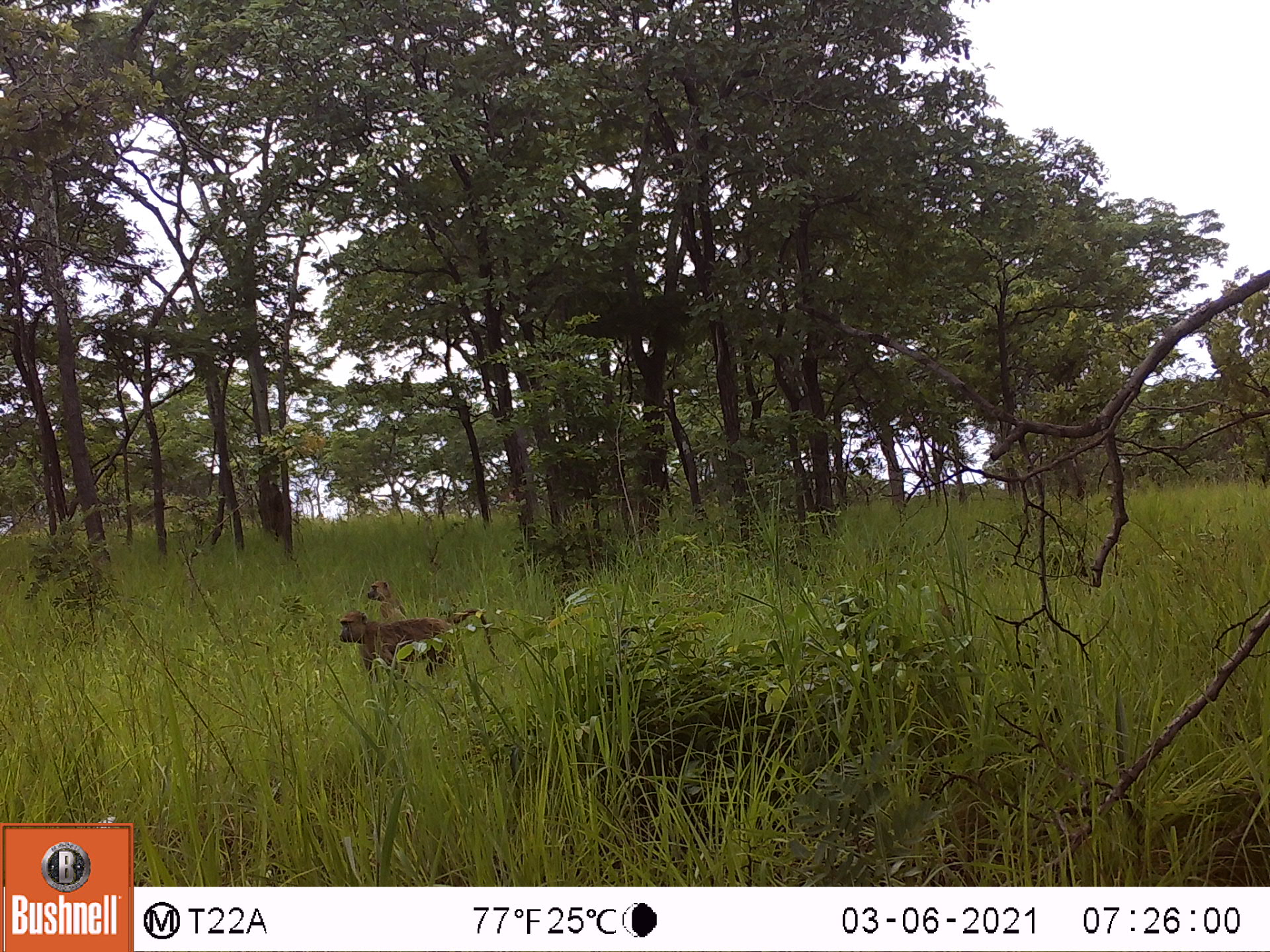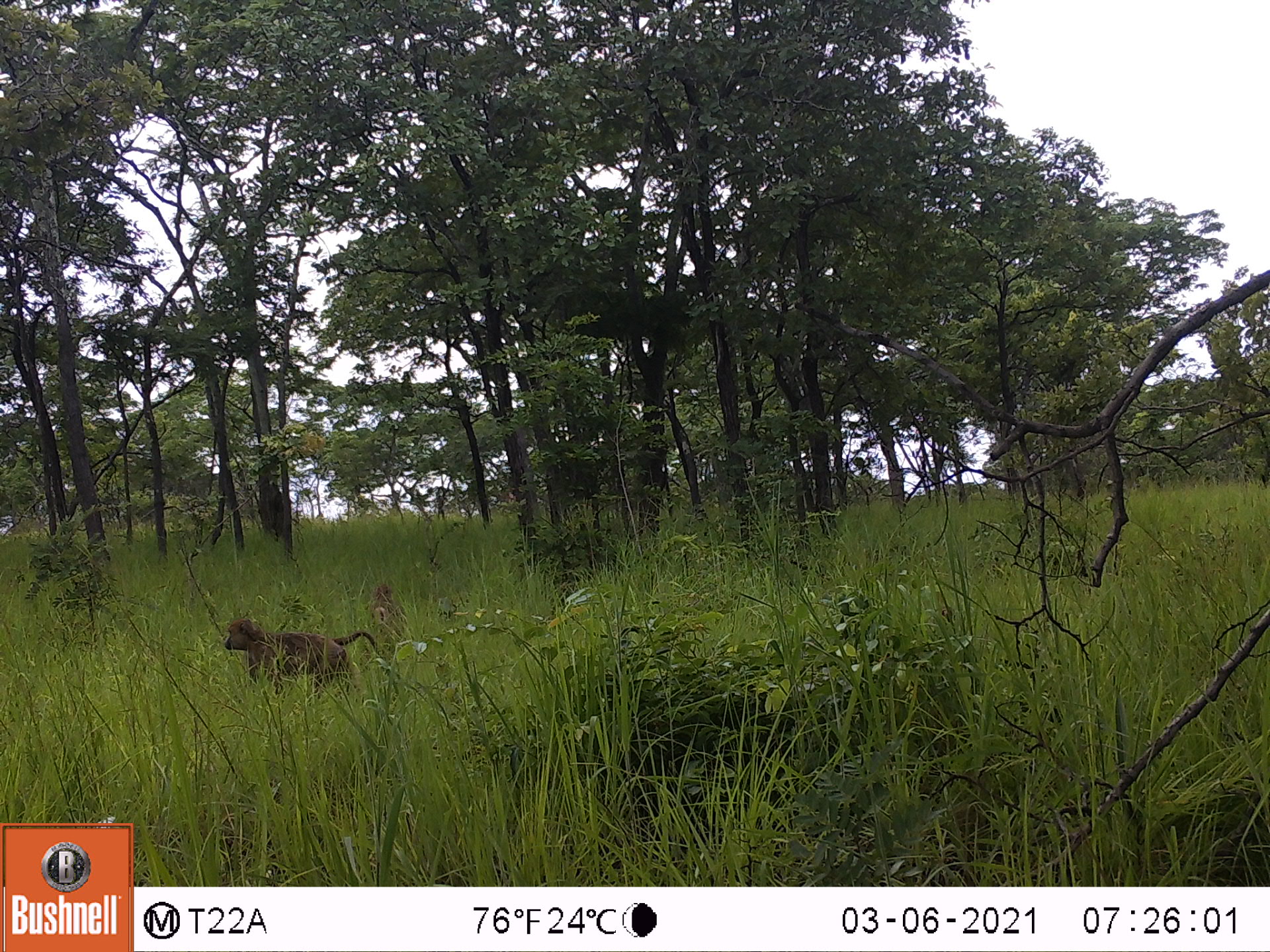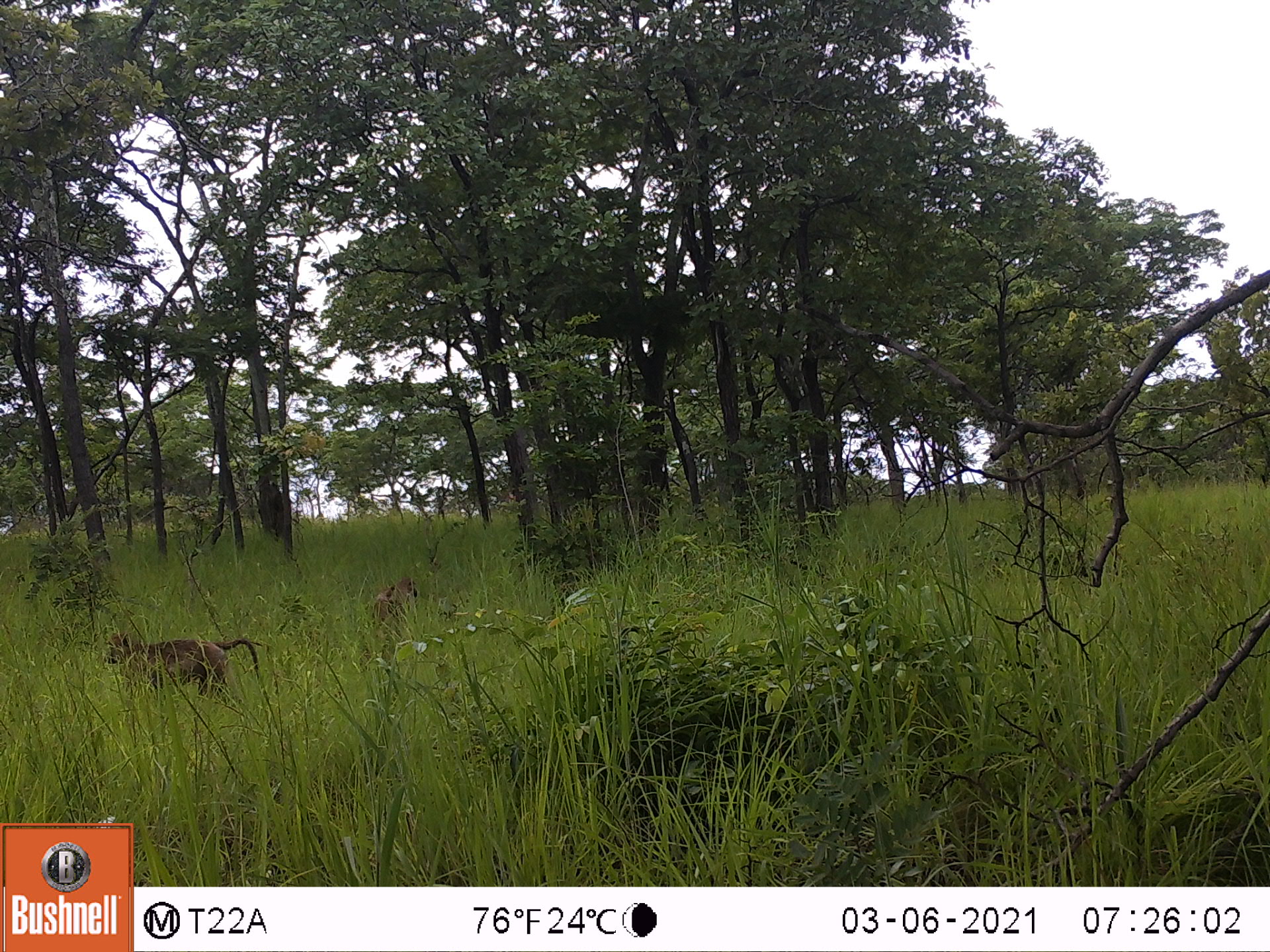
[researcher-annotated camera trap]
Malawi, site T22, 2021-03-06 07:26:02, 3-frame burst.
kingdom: Animalia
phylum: Chordata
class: Mammalia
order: Primates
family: Cercopithecidae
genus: Papio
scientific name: Papio cynocephalus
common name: yellow baboon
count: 2